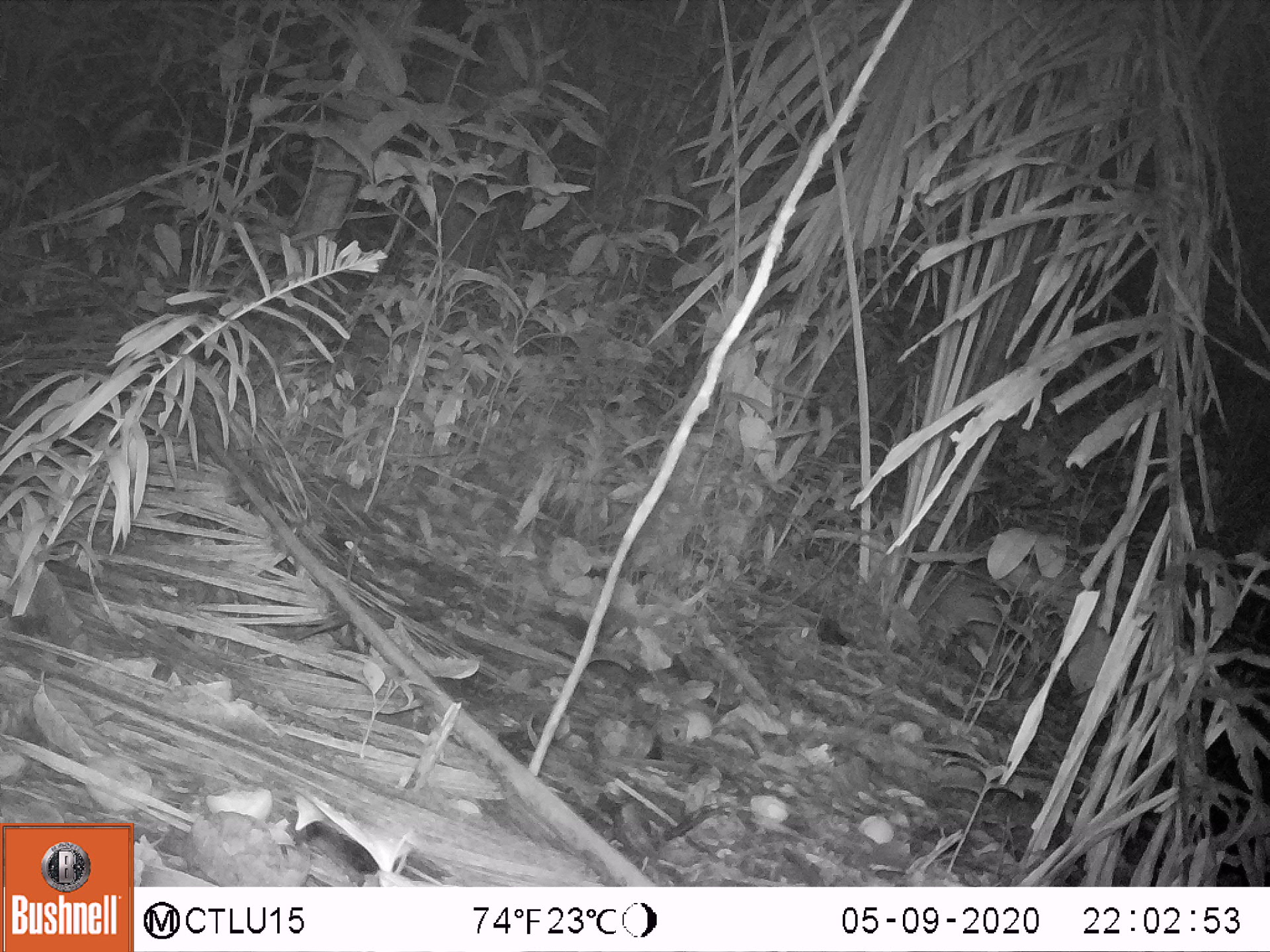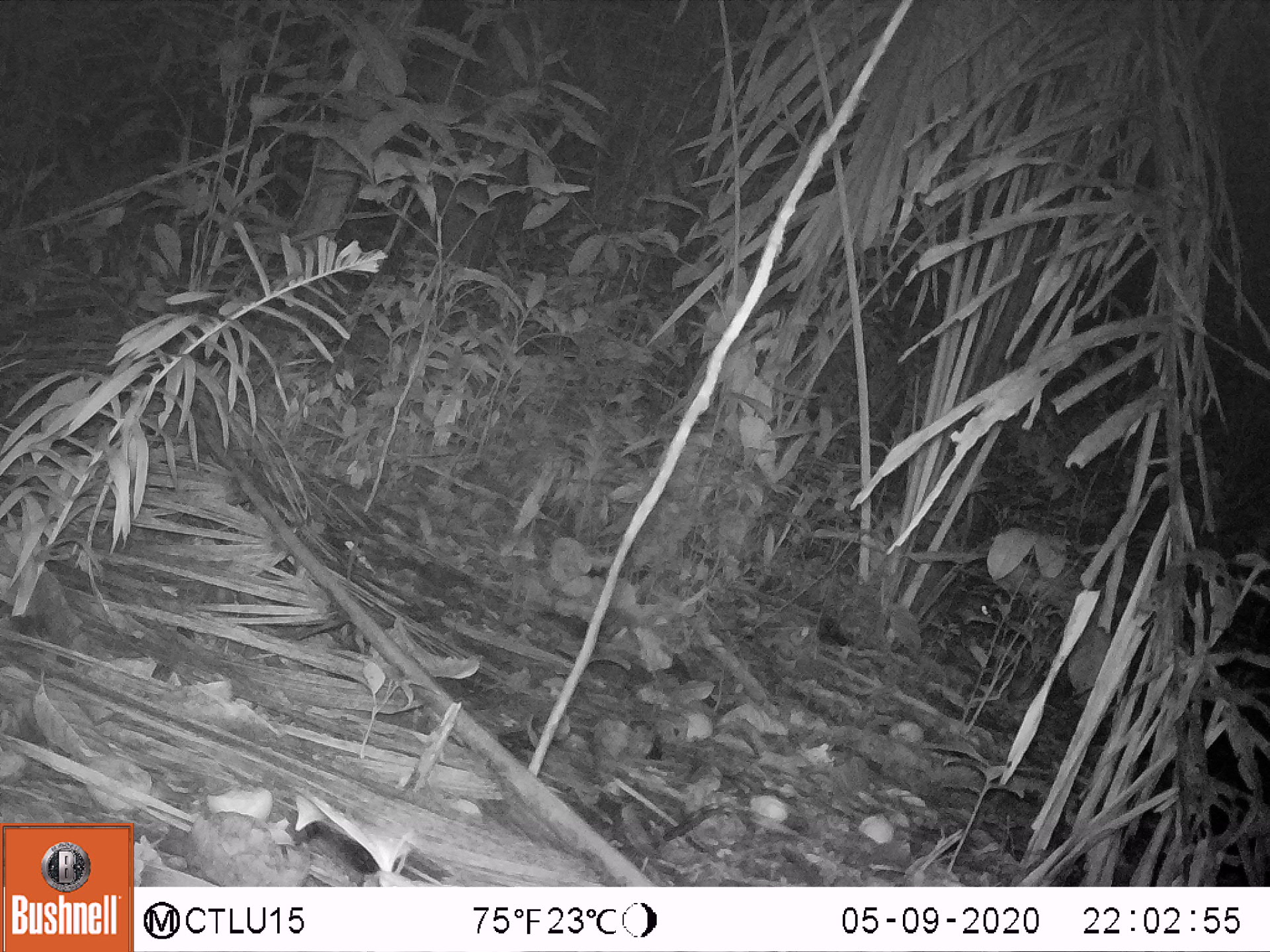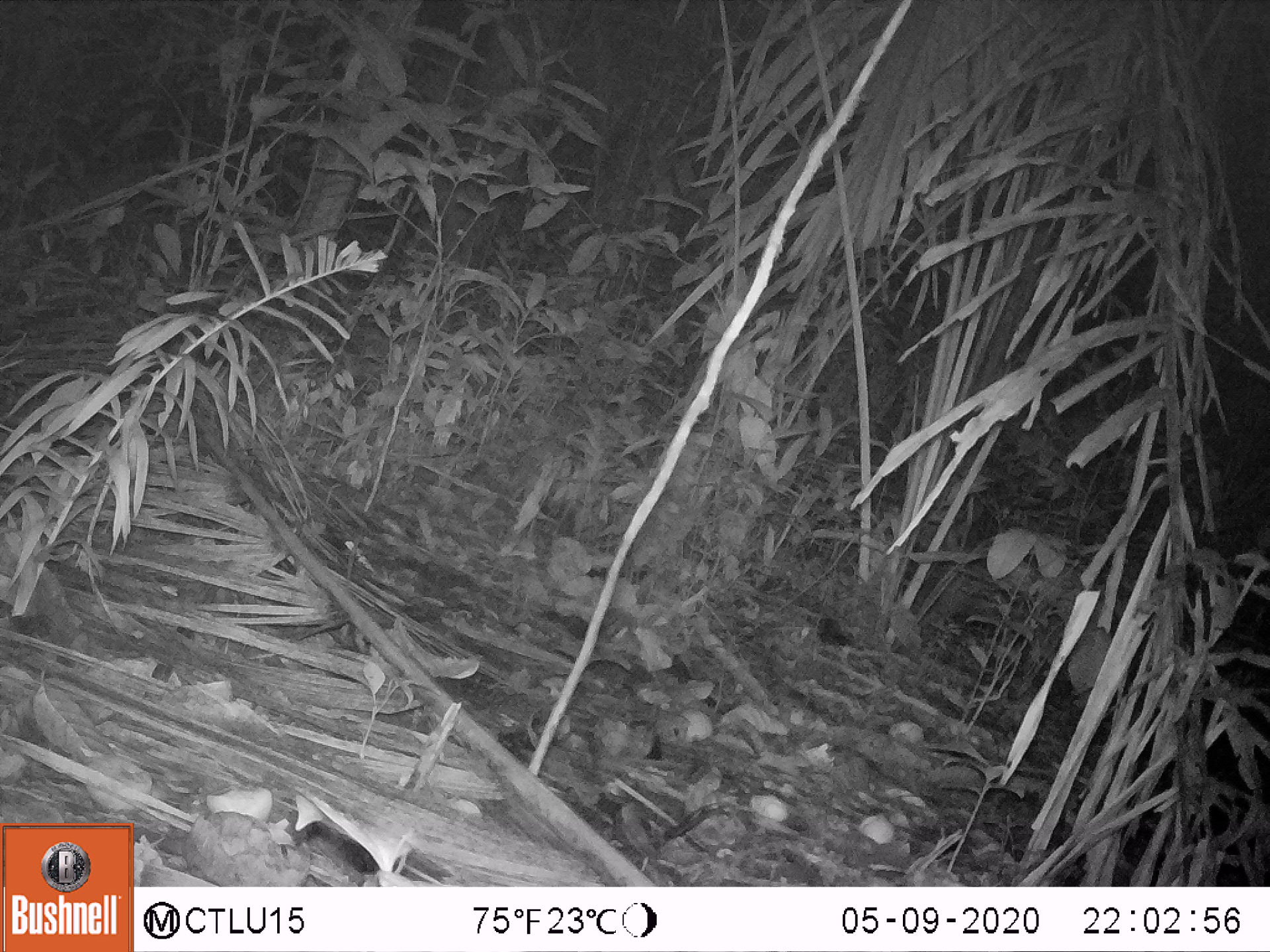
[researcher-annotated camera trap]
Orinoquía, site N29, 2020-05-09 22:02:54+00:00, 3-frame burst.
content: unidentified animal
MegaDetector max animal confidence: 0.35